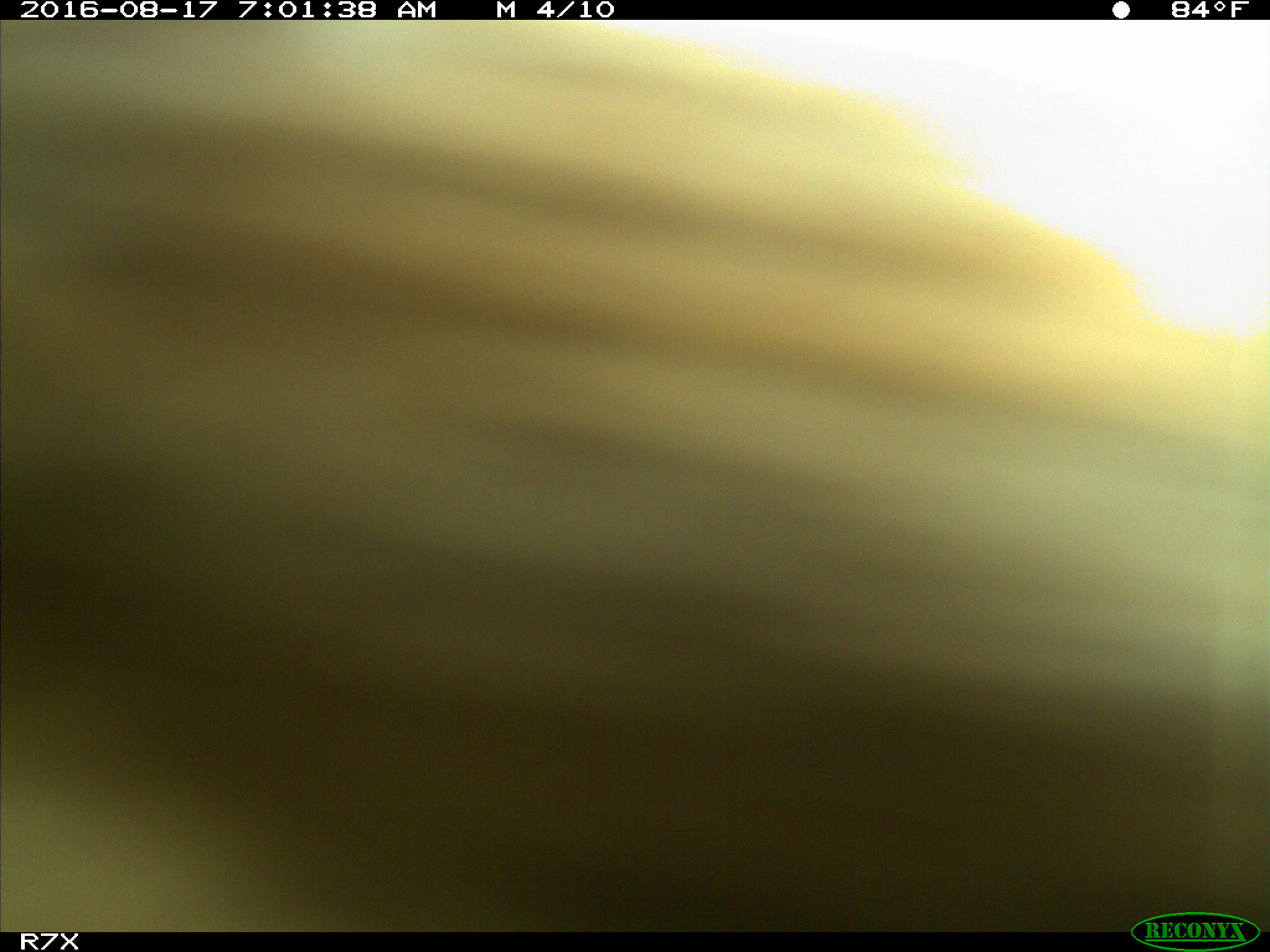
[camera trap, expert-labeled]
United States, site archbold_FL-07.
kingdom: Animalia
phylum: Chordata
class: Mammalia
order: Artiodactyla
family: Bovidae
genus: Bos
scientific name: Bos taurus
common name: domestic cow